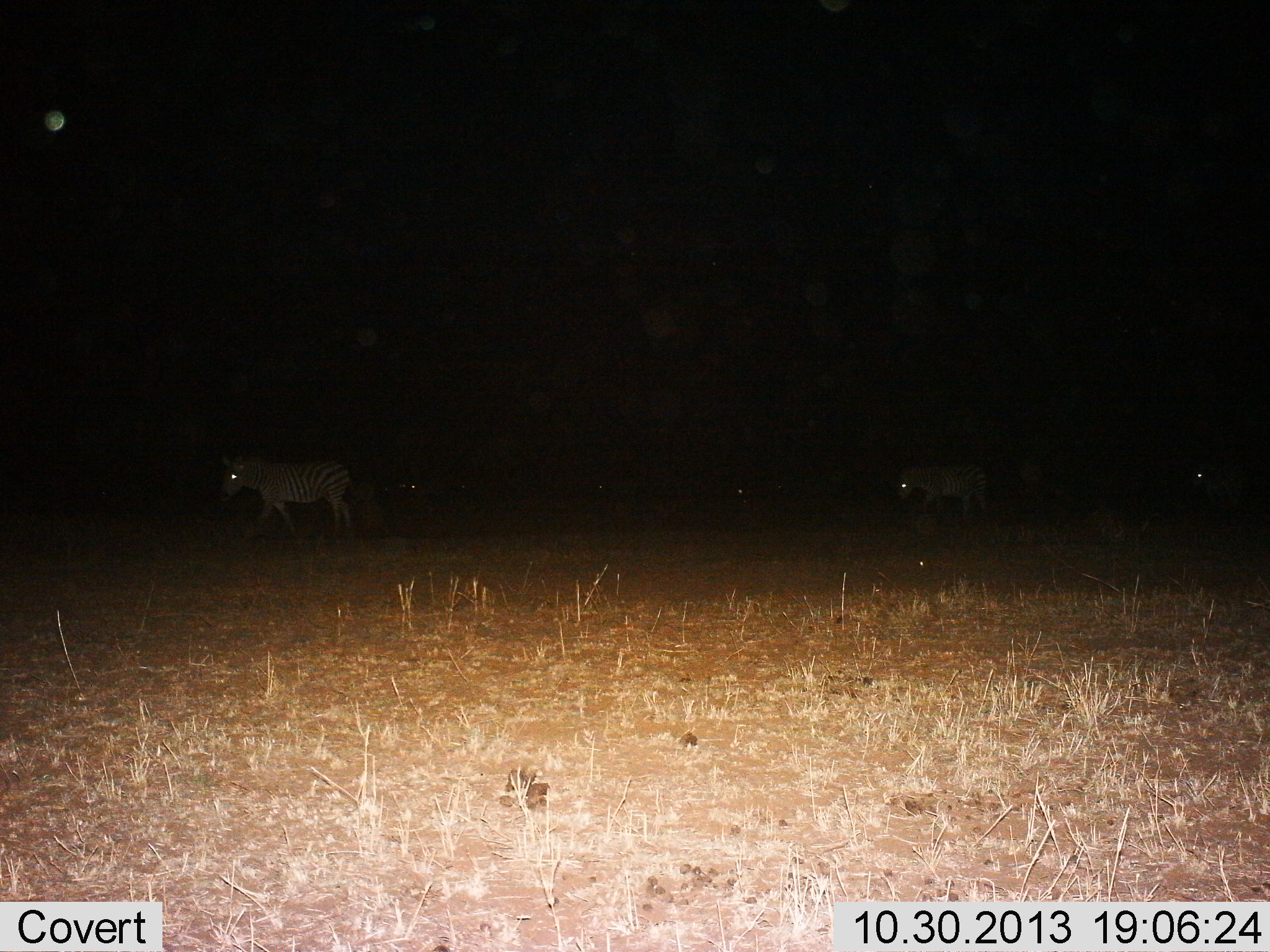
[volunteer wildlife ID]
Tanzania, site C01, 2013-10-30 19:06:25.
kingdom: Animalia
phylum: Chordata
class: Mammalia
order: Perissodactyla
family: Equidae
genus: Equus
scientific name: Equus quagga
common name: plains zebra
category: zebra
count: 5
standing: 20%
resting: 0%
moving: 90%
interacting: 0%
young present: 0%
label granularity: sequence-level